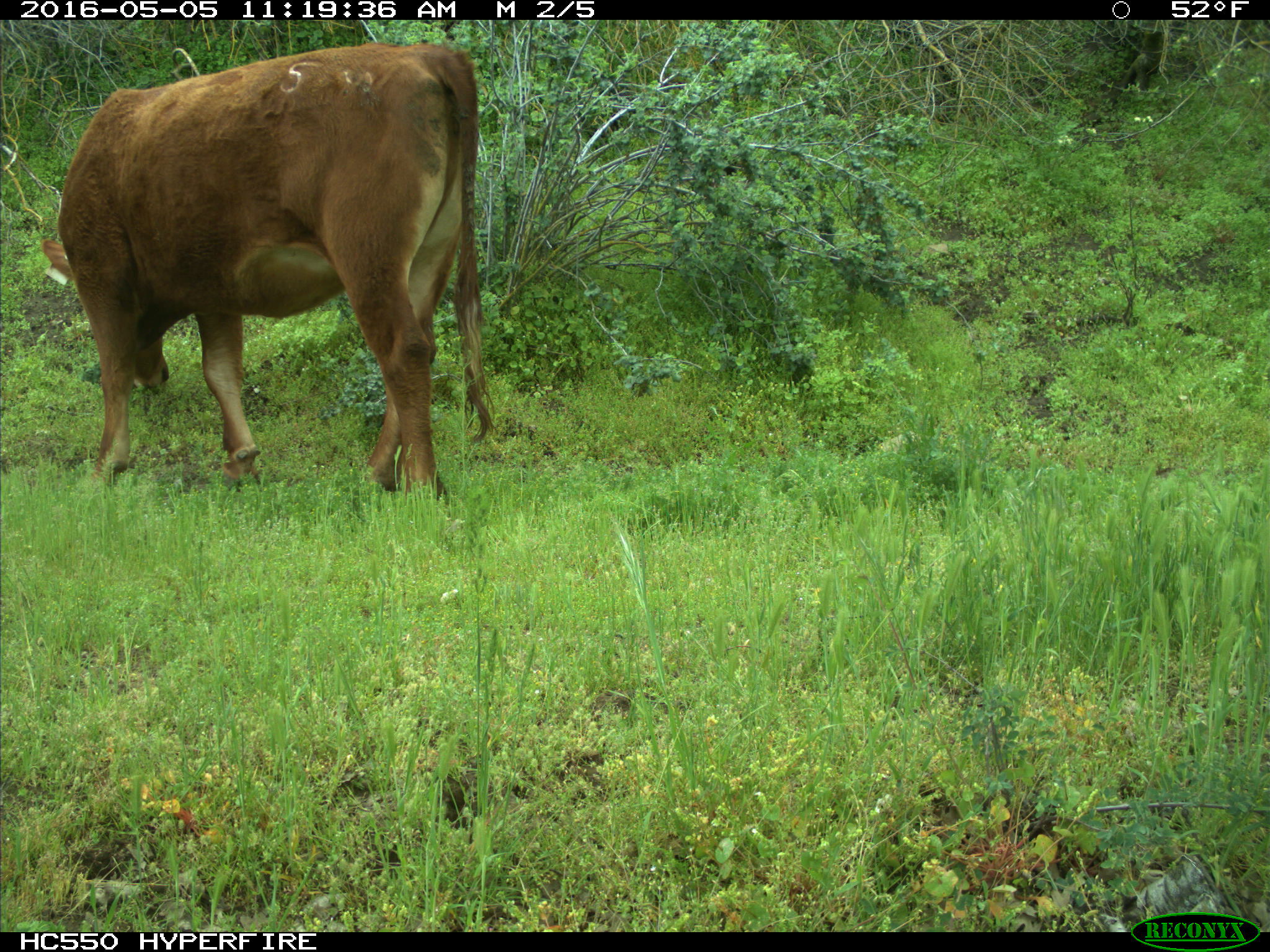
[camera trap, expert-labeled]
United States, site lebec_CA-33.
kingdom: Animalia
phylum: Chordata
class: Mammalia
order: Artiodactyla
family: Bovidae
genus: Bos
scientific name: Bos taurus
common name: domestic cow